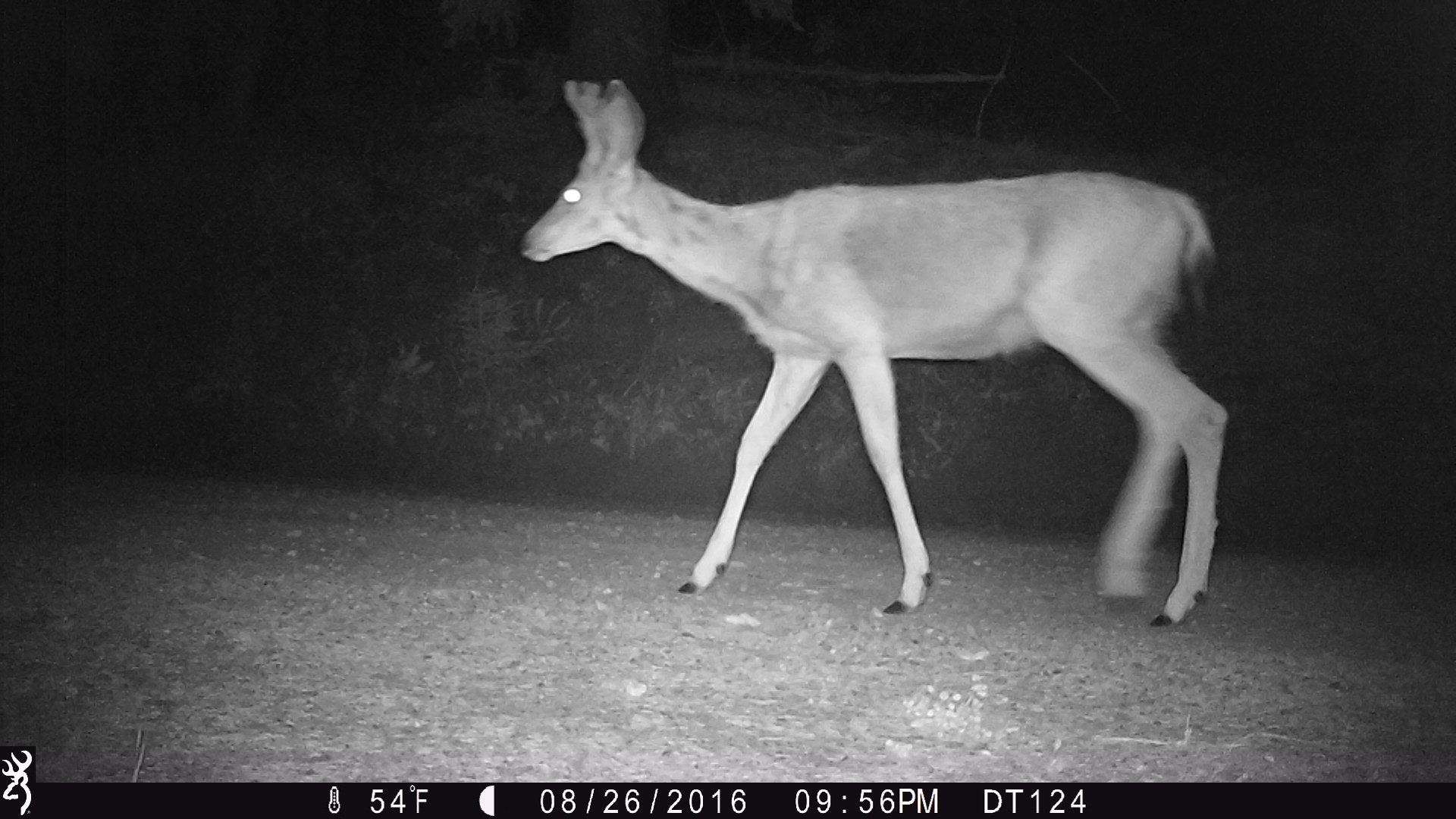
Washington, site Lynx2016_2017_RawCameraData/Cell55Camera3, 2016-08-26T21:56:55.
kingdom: Animalia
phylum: Chordata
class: Mammalia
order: Artiodactyla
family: Cervidae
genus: Odocoileus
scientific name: Odocoileus hemionus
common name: mule deer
Odocoileus hemionus (mule deer). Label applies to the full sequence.